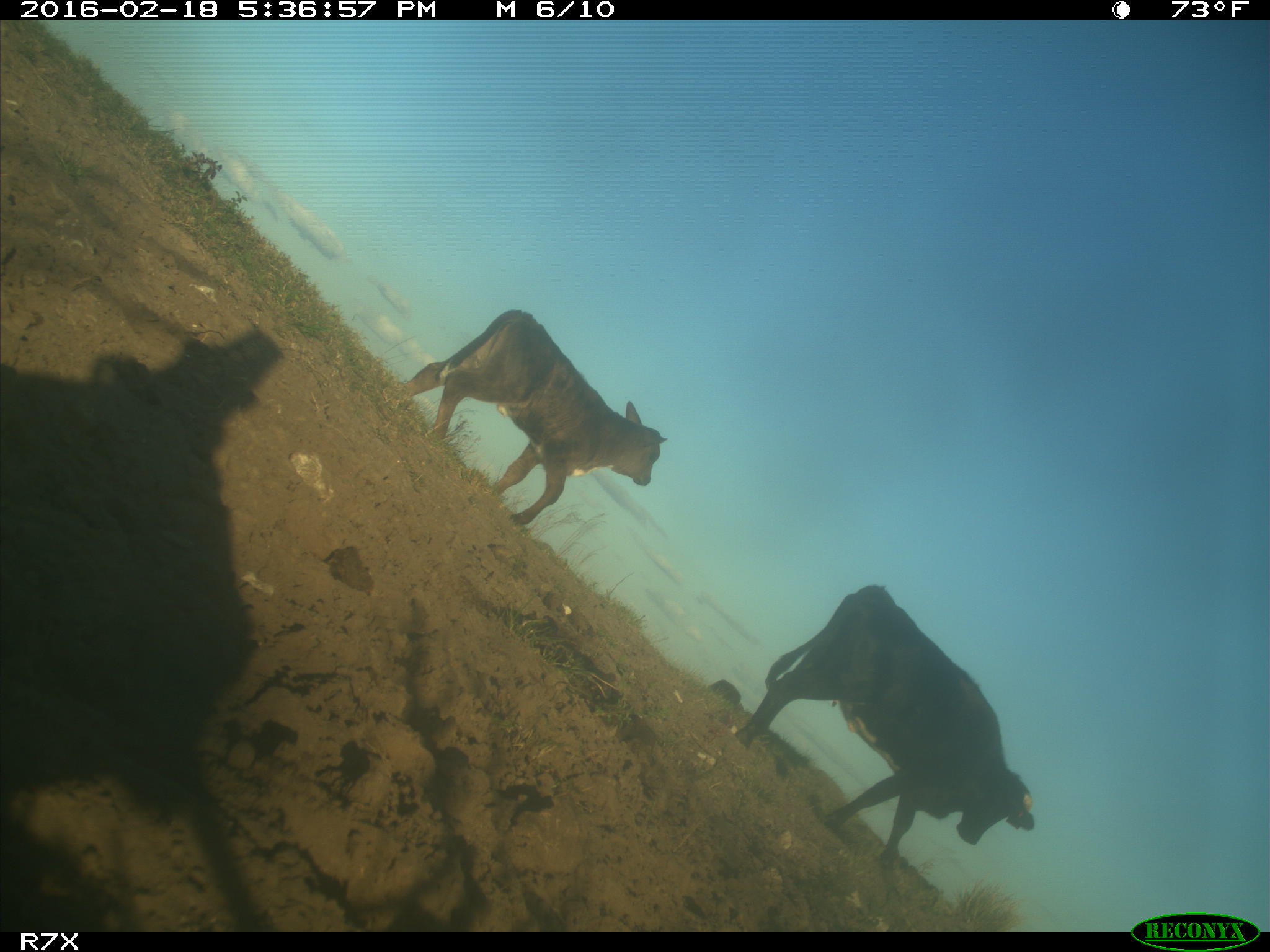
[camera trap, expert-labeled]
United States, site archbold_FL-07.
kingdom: Animalia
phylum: Chordata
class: Mammalia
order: Artiodactyla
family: Bovidae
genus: Bos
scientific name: Bos taurus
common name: domestic cow